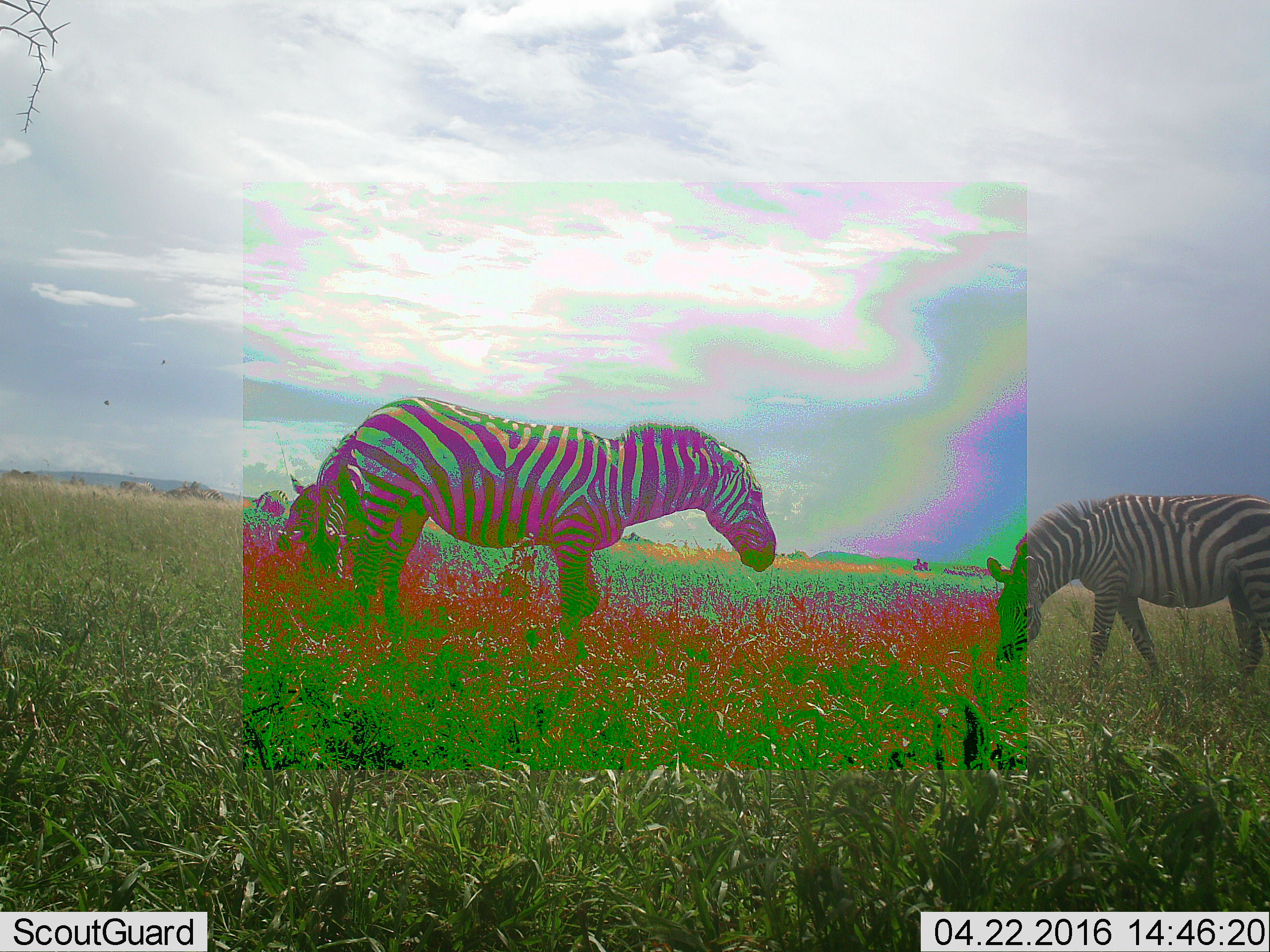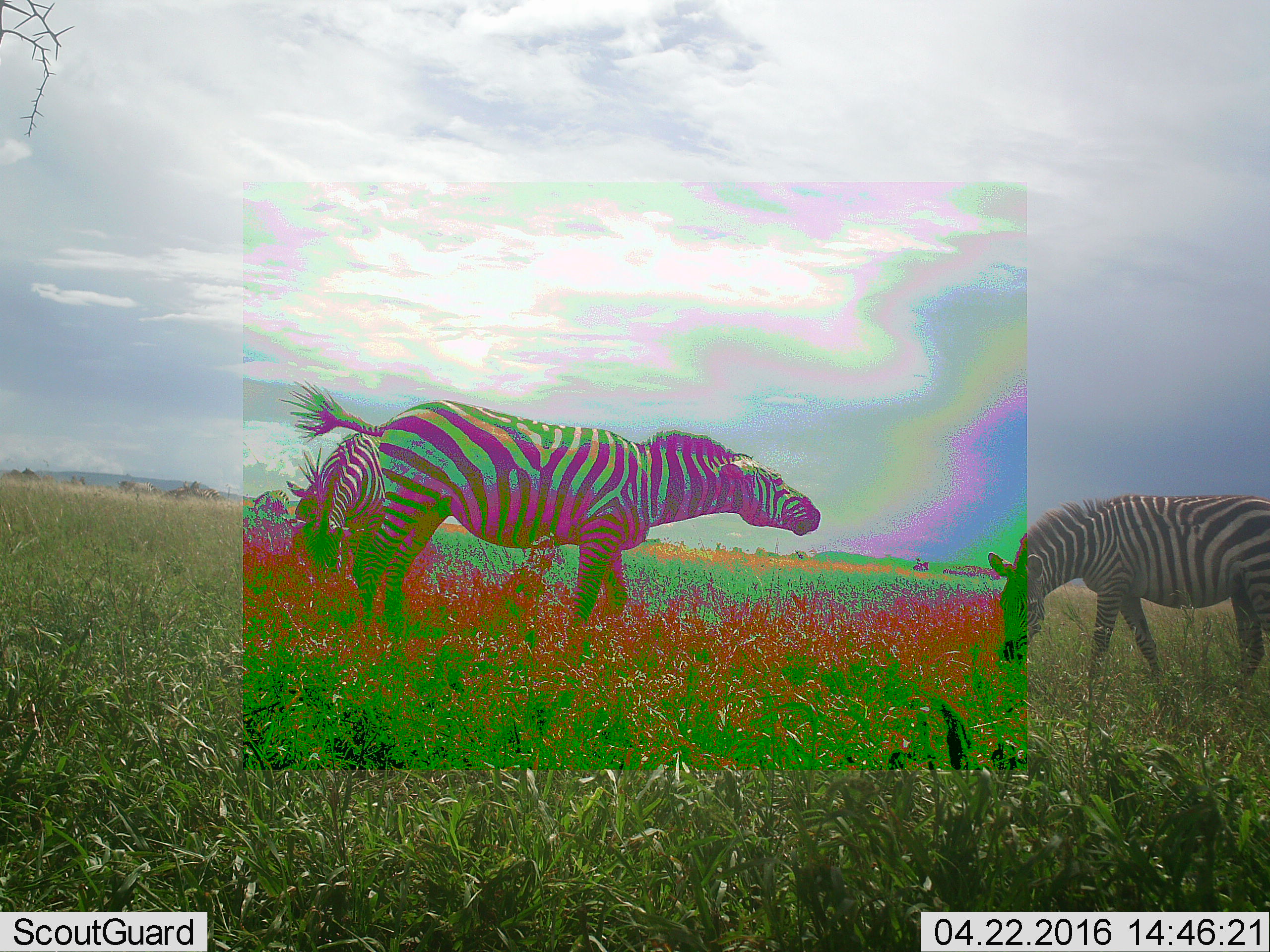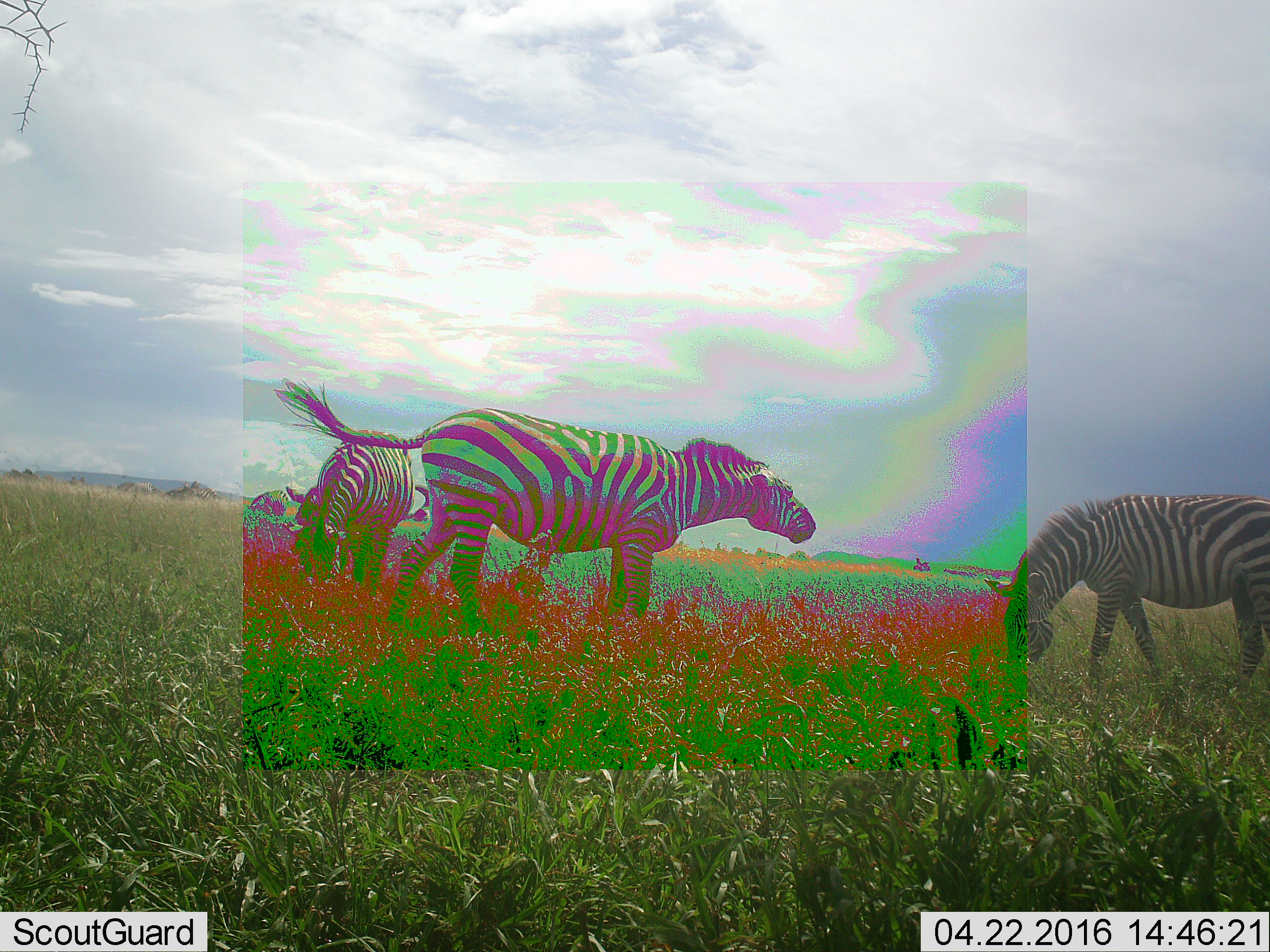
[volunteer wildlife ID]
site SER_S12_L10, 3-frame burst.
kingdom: Animalia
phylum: Chordata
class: Mammalia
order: Perissodactyla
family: Equidae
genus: Equus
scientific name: Equus quagga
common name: plains zebra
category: zebraplains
Zebraplains (plains zebra) (Equus quagga), count 7. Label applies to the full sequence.